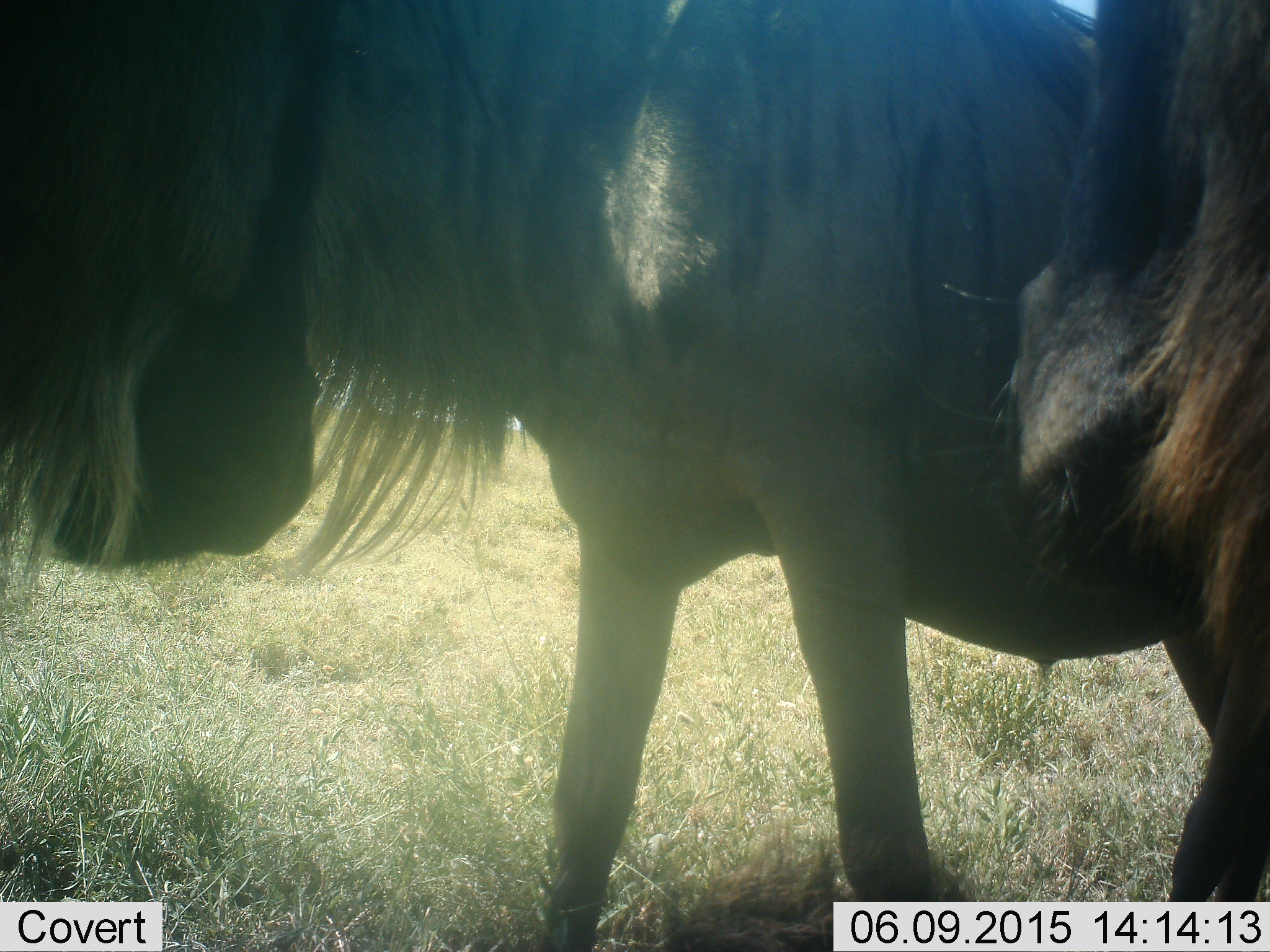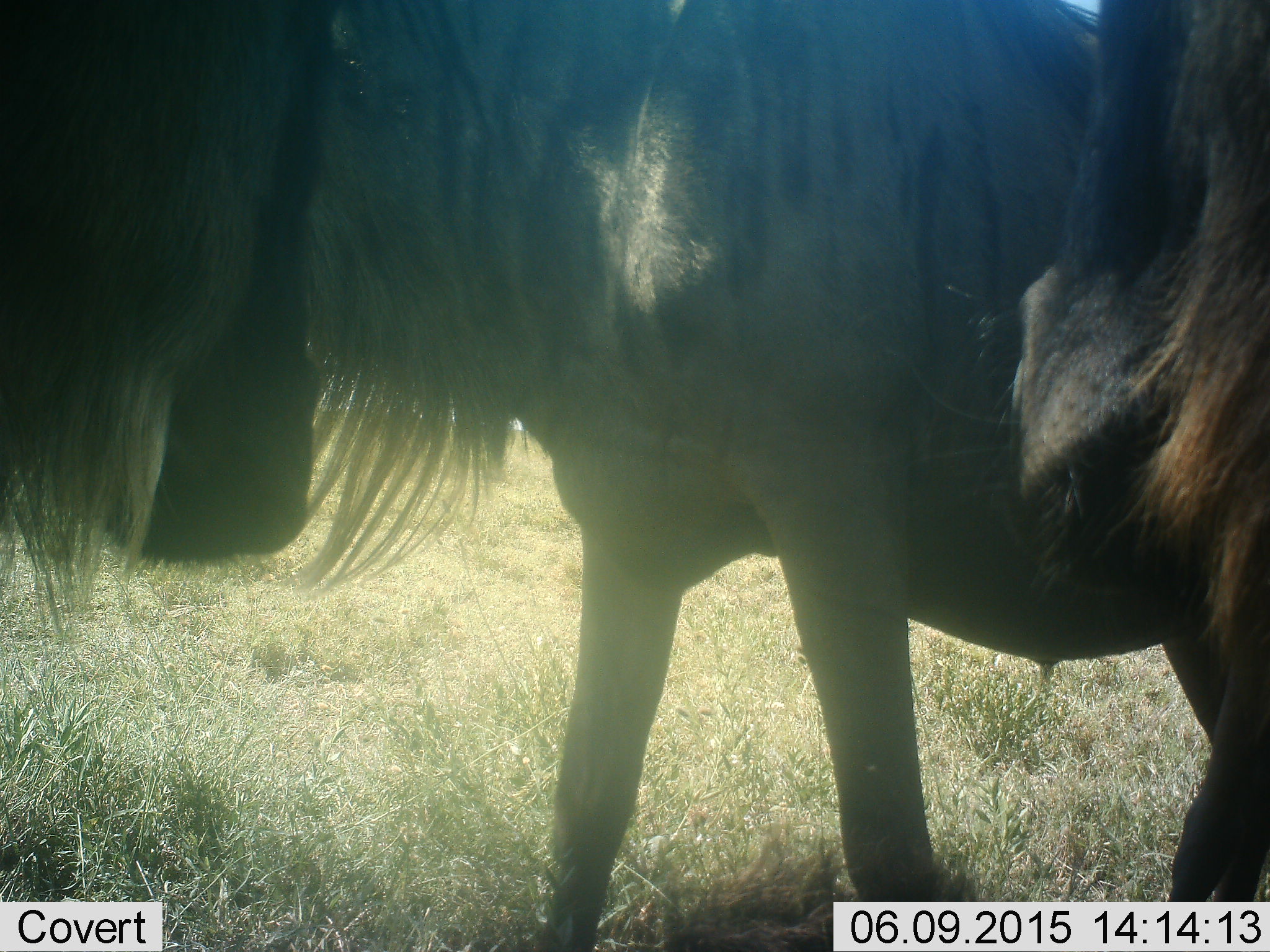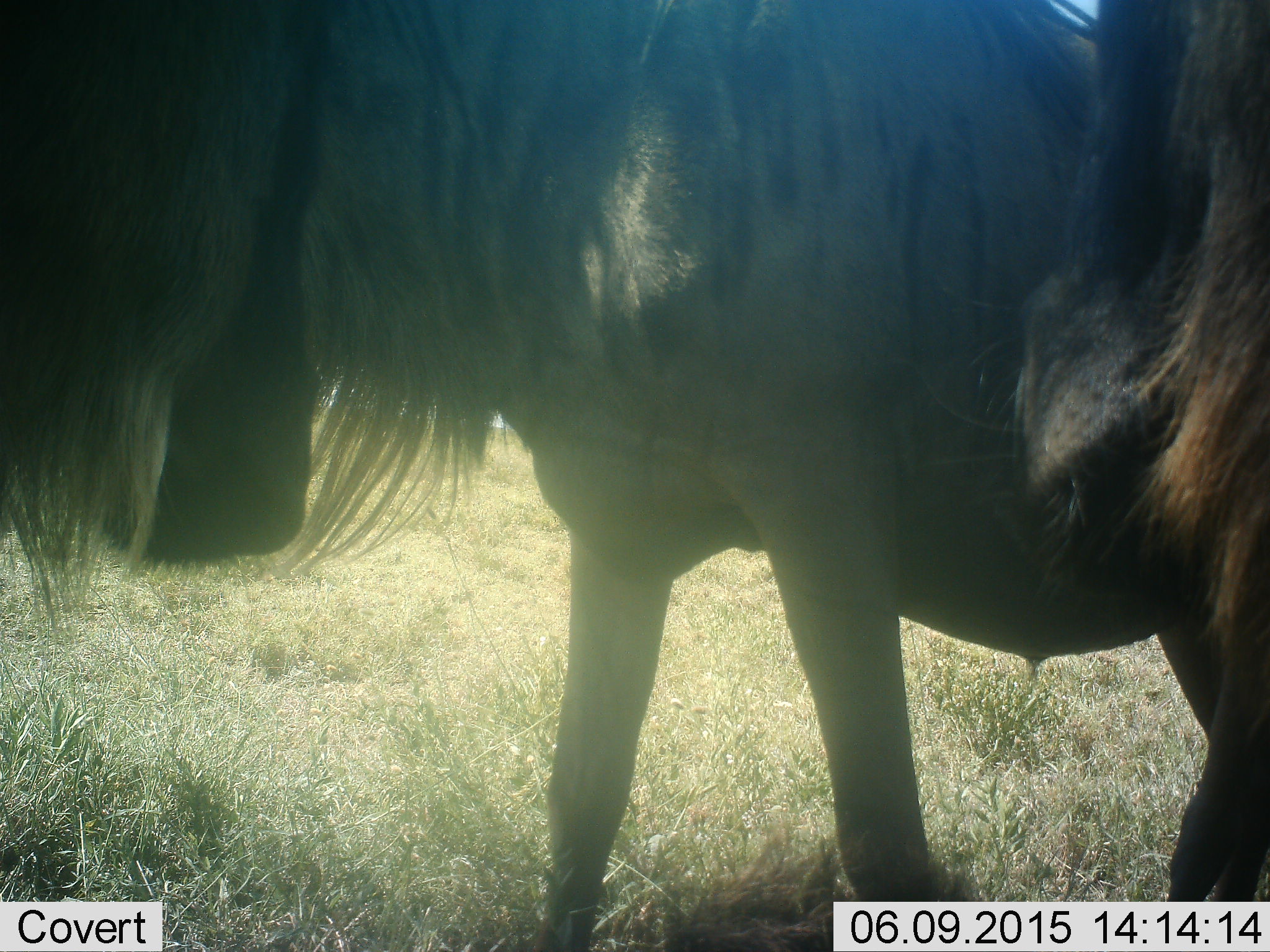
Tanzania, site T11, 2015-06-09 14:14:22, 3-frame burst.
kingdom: Animalia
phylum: Chordata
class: Mammalia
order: Artiodactyla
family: Bovidae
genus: Connochaetes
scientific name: Connochaetes taurinus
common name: blue wildebeest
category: wildebeest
Wildebeest (blue wildebeest) (Connochaetes taurinus), count 2. Behavior (volunteer vote fractions): standing 90%, resting 0%, moving 10%, interacting 0%. Young present (vote fraction): 0%. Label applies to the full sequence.